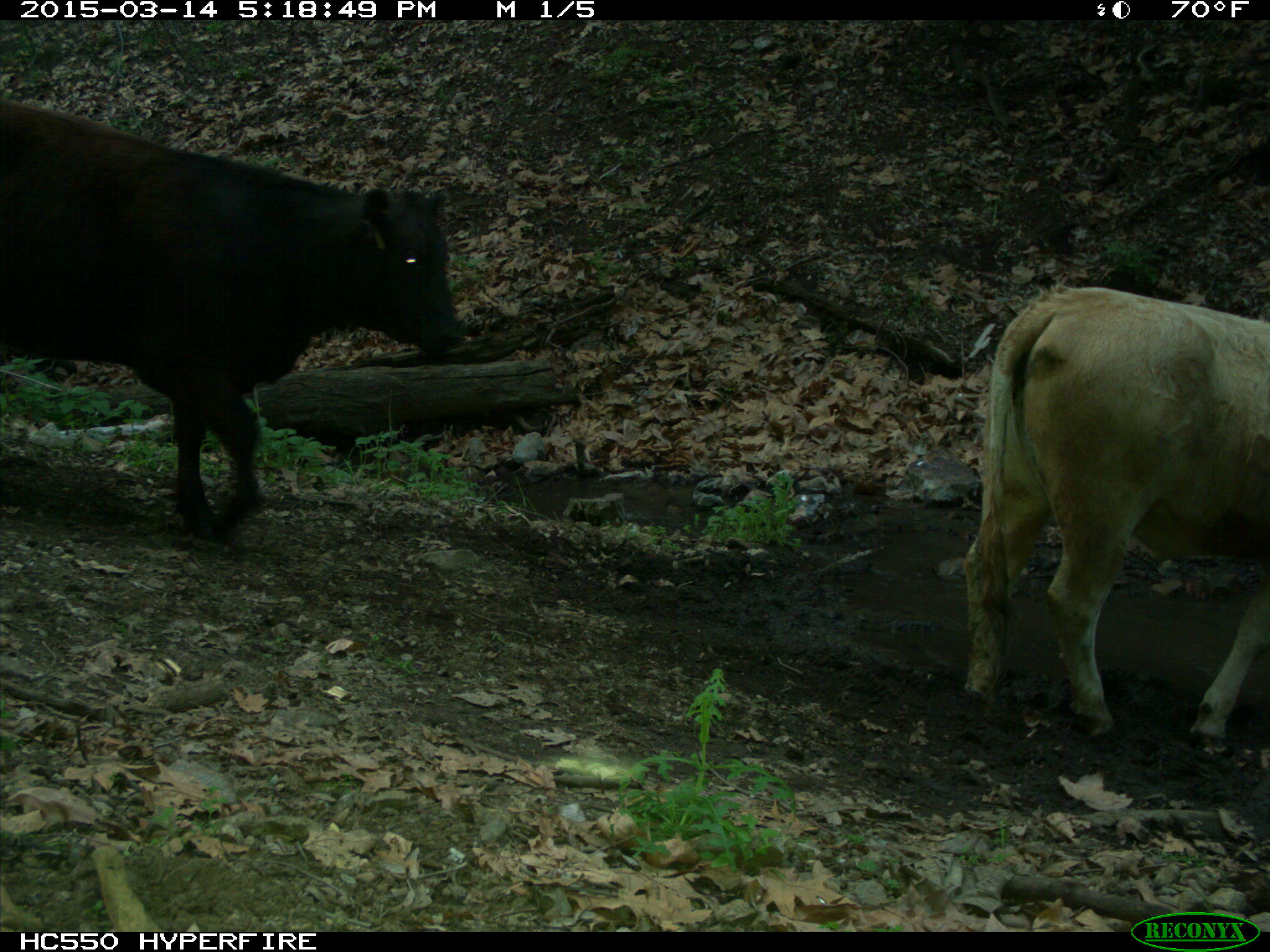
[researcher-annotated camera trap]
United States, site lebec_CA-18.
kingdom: Animalia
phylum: Chordata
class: Mammalia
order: Artiodactyla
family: Bovidae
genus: Bos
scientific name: Bos taurus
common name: domestic cow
Bos taurus (domestic cow).